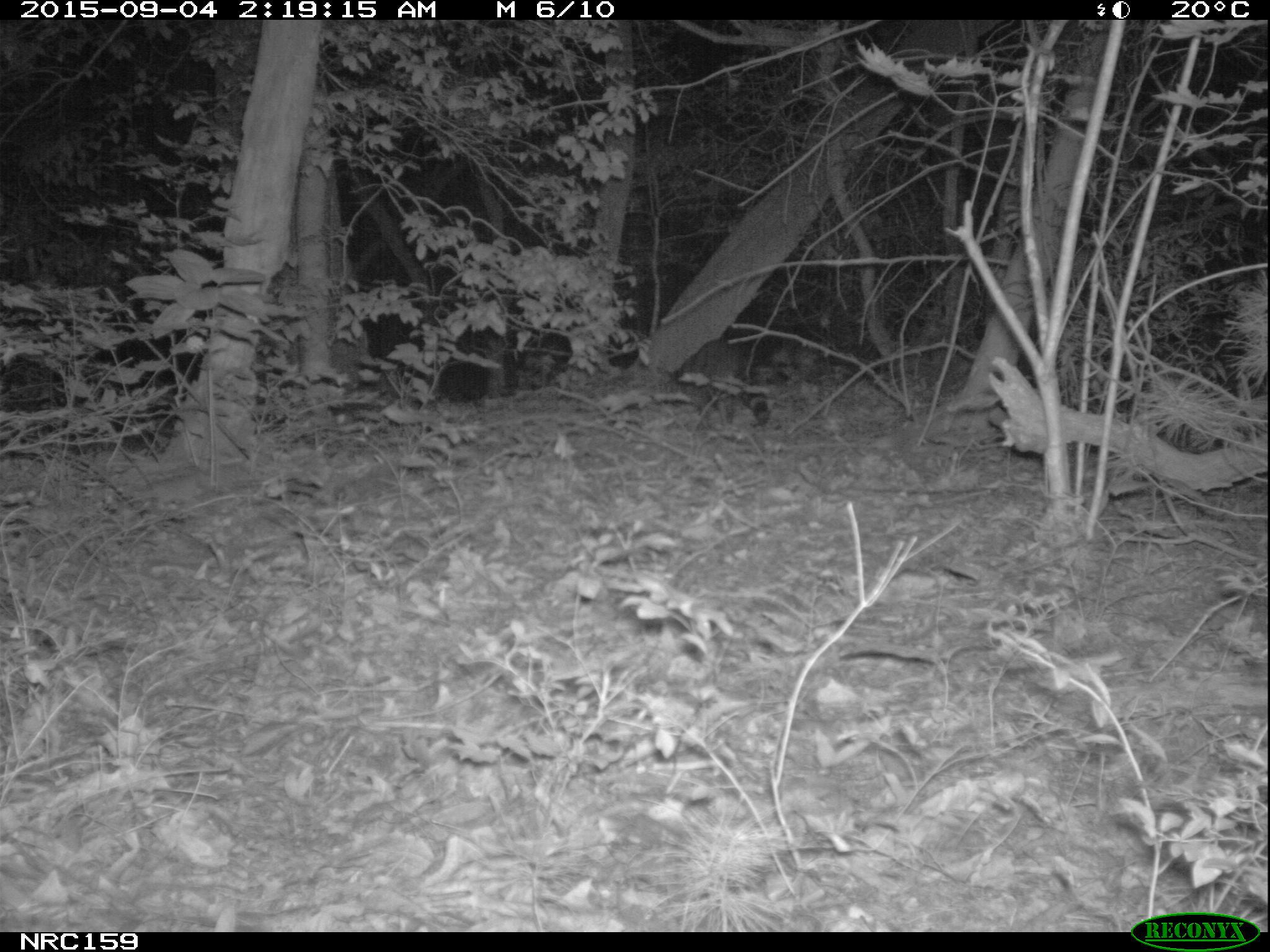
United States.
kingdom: Animalia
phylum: Chordata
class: Mammalia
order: Carnivora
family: Procyonidae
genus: Procyon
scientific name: Procyon lotor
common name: northern raccoon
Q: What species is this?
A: Northern Raccoon (Procyon lotor).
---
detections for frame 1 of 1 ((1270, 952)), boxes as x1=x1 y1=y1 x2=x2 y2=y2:
Northern Raccoon: x1=671 y1=328 x2=827 y2=429